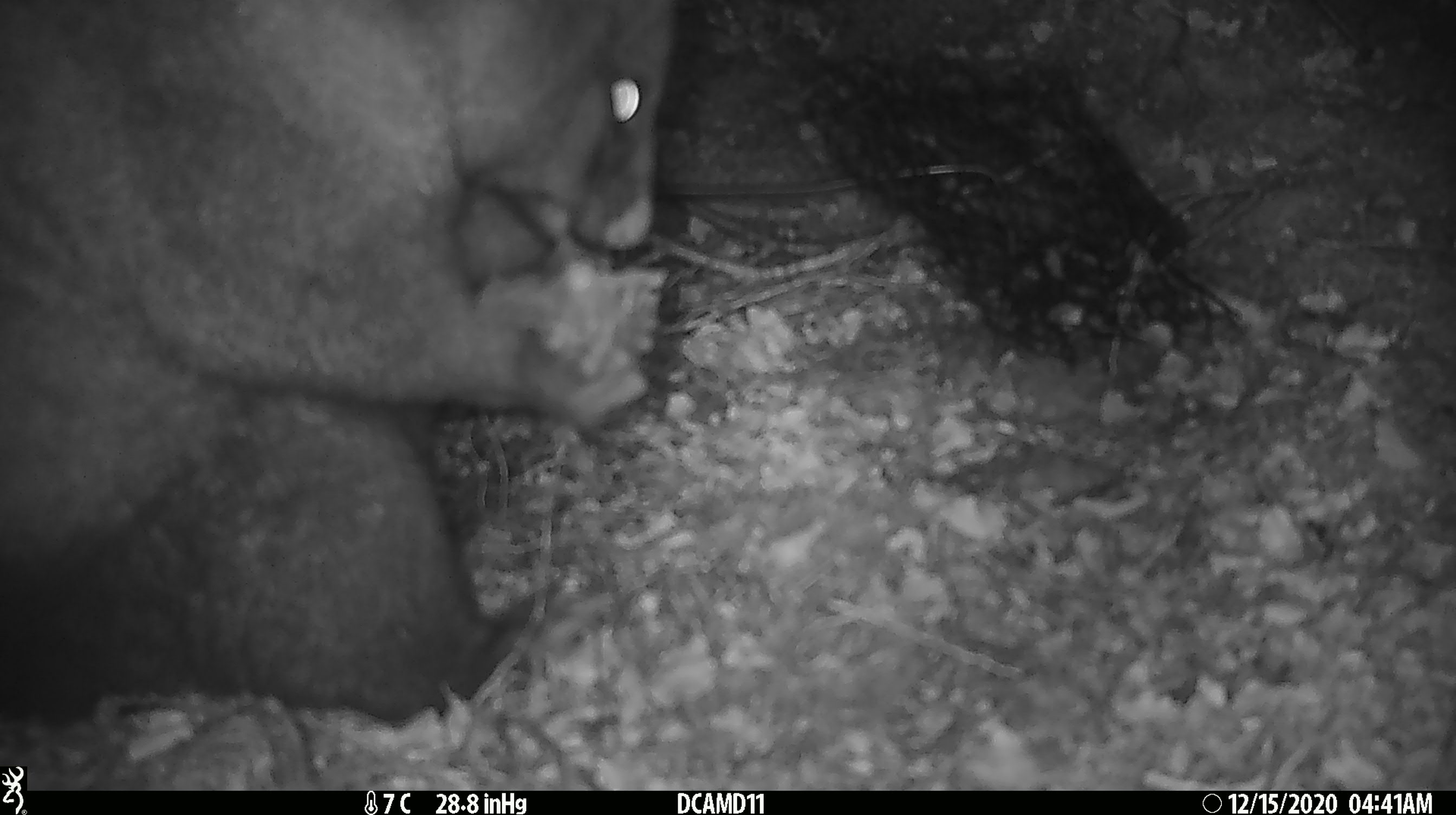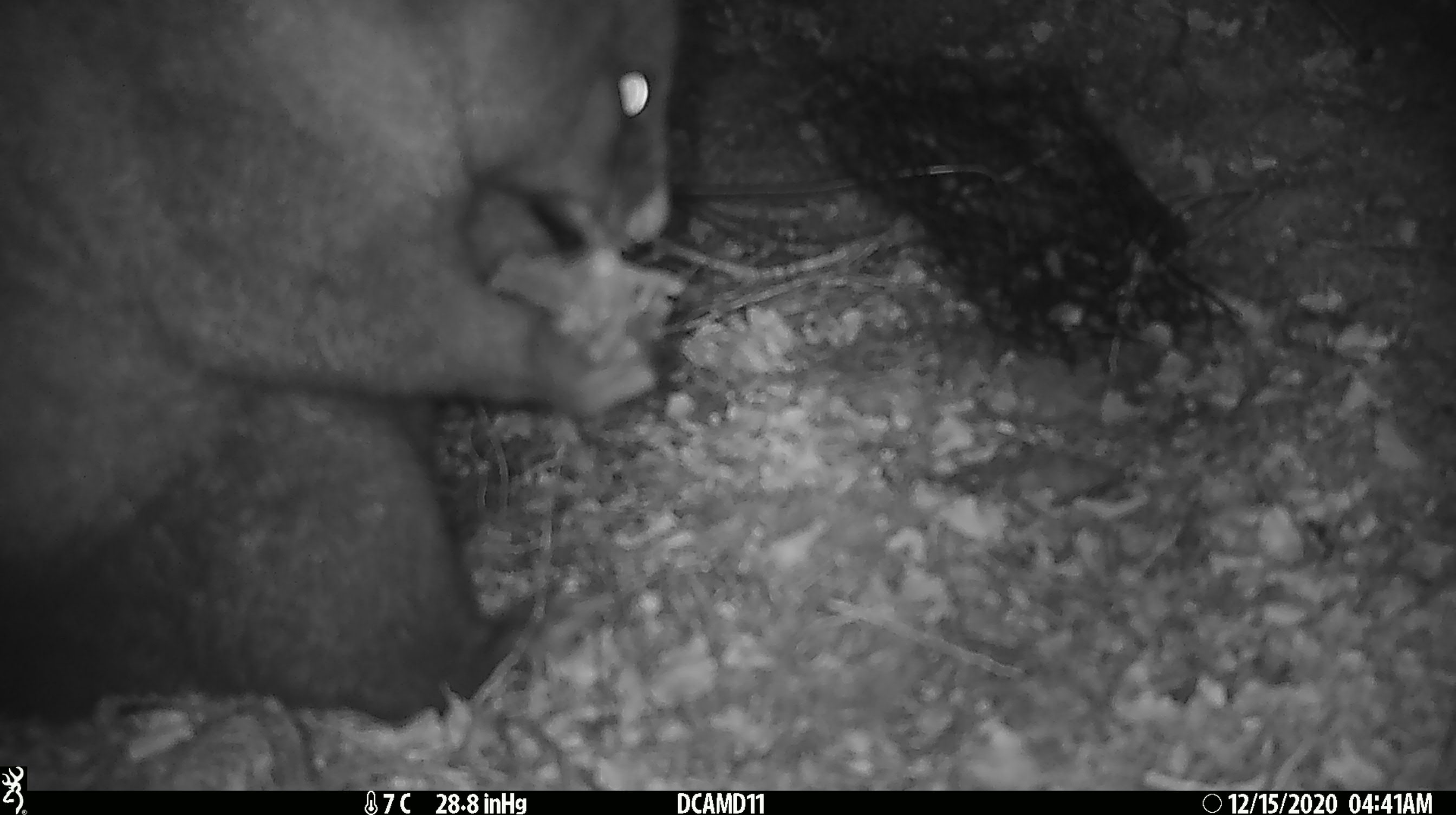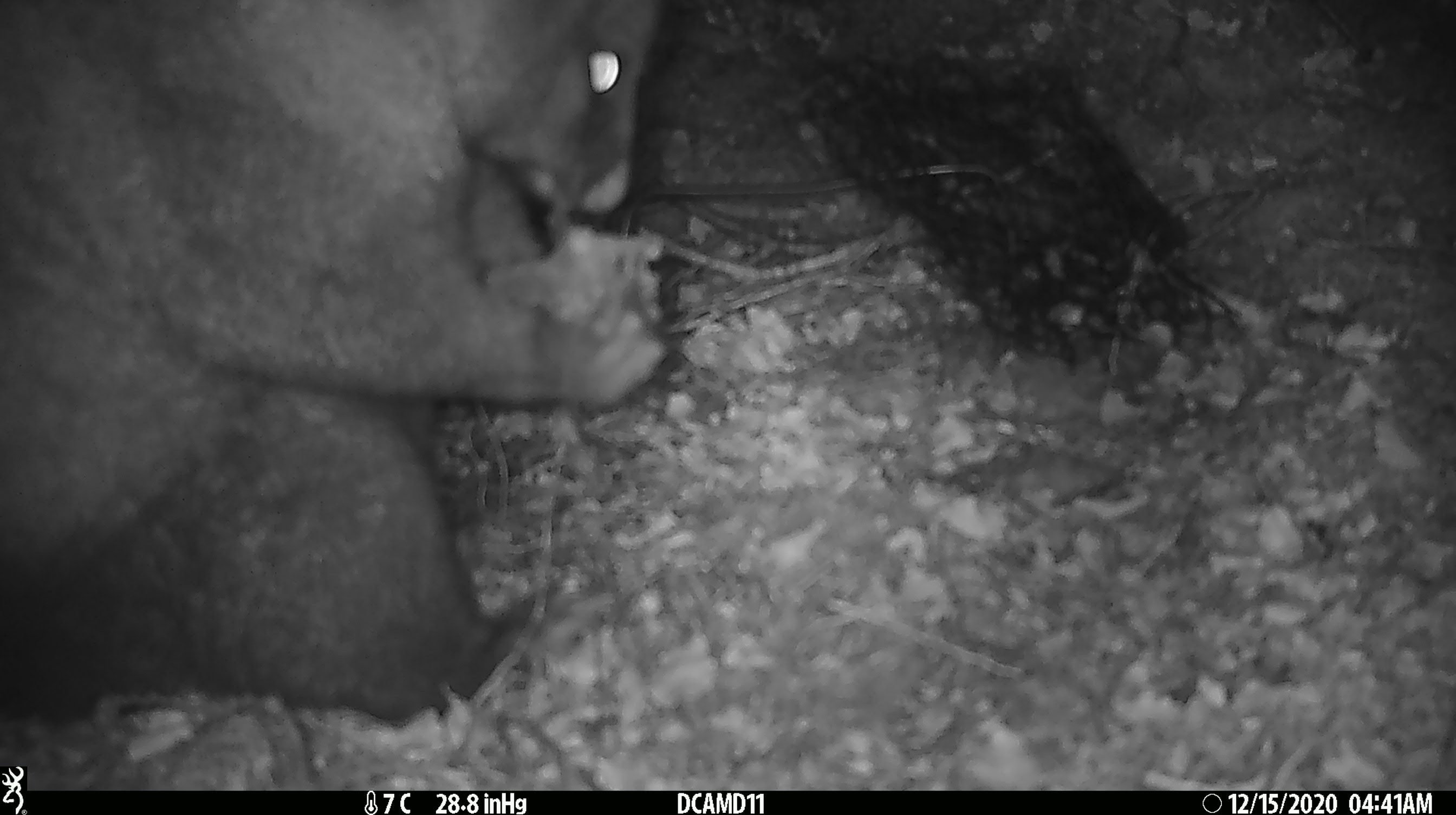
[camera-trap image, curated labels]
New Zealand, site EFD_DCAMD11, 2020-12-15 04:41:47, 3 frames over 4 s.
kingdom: Animalia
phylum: Chordata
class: Mammalia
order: Diprotodontia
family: Phalangeridae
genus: Trichosurus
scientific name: Trichosurus vulpecula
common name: common brushtail possum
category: possum